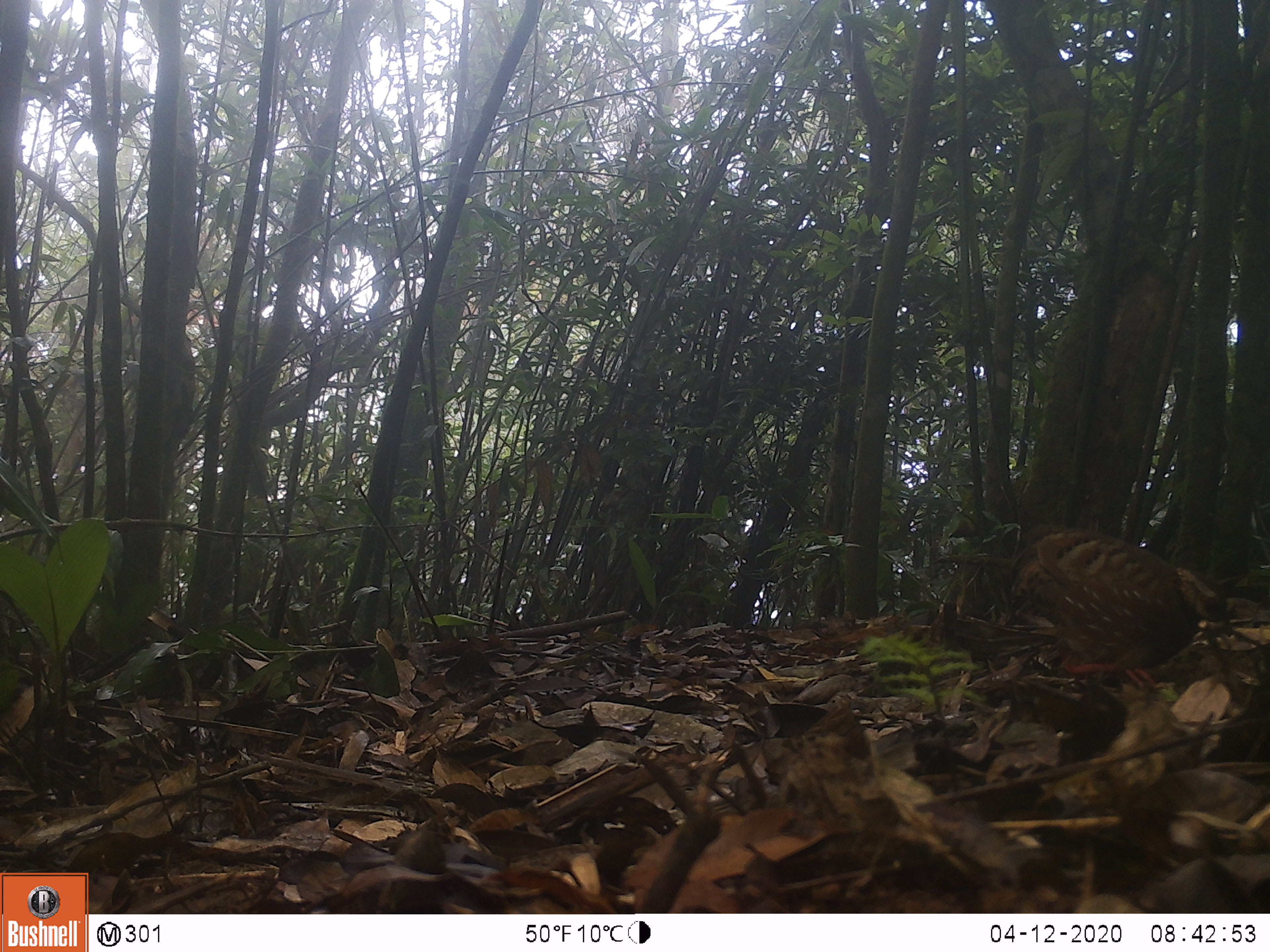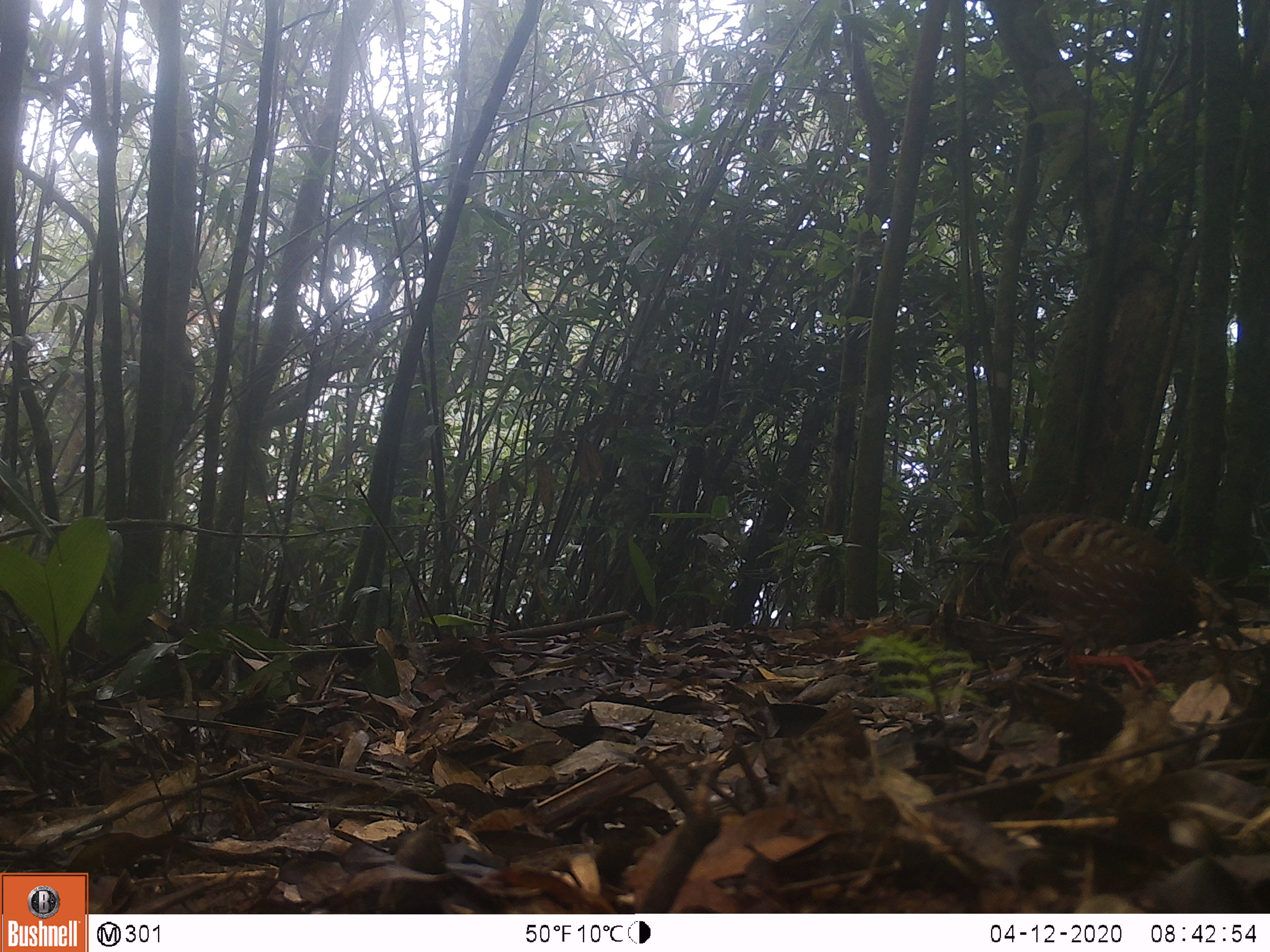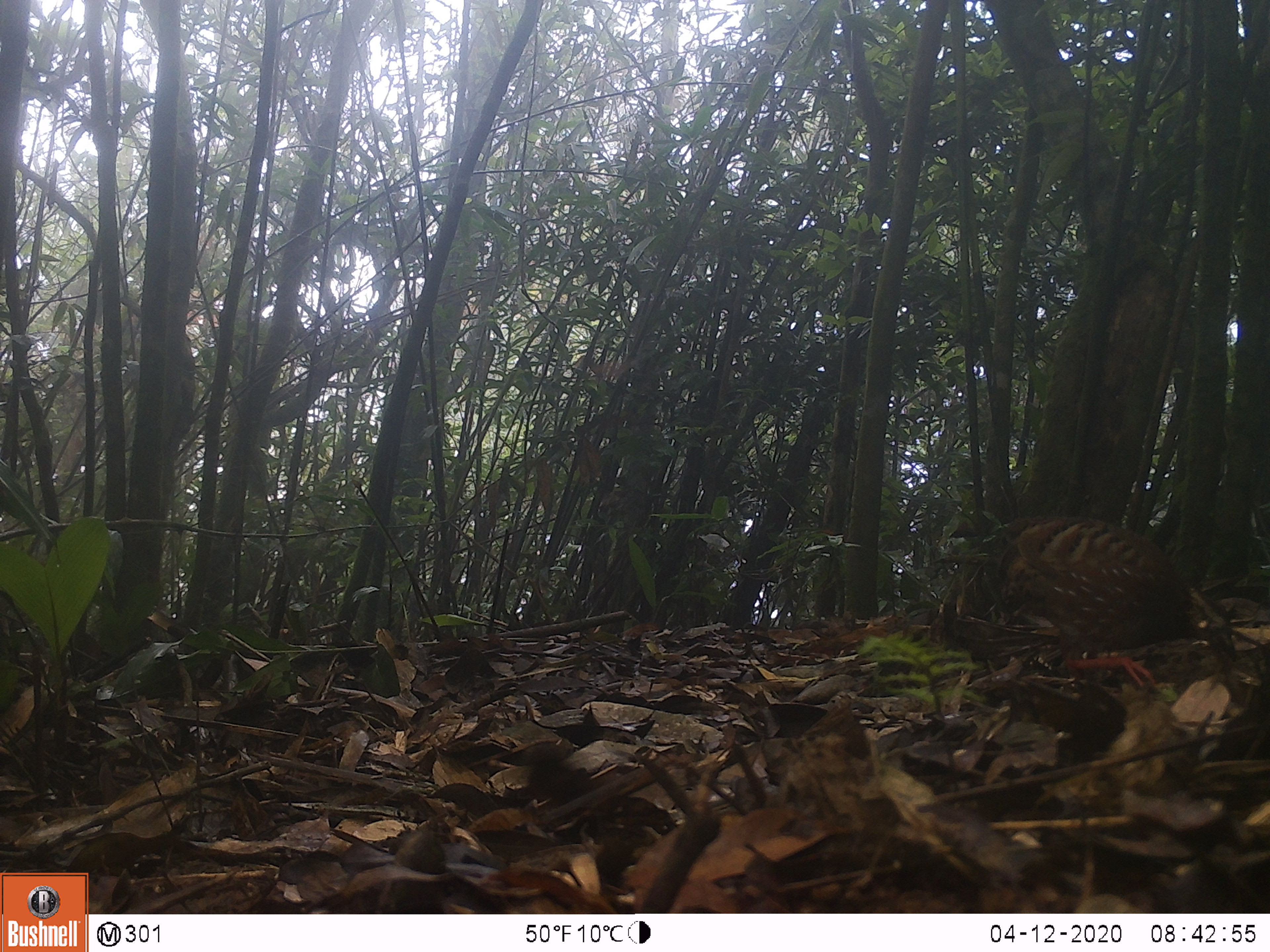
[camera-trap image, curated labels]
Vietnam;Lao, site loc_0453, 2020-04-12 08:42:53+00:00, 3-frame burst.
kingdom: Animalia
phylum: Chordata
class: Aves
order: Galliformes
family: Phasianidae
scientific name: Phasianidae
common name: partridge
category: unidentified partridge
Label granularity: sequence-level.